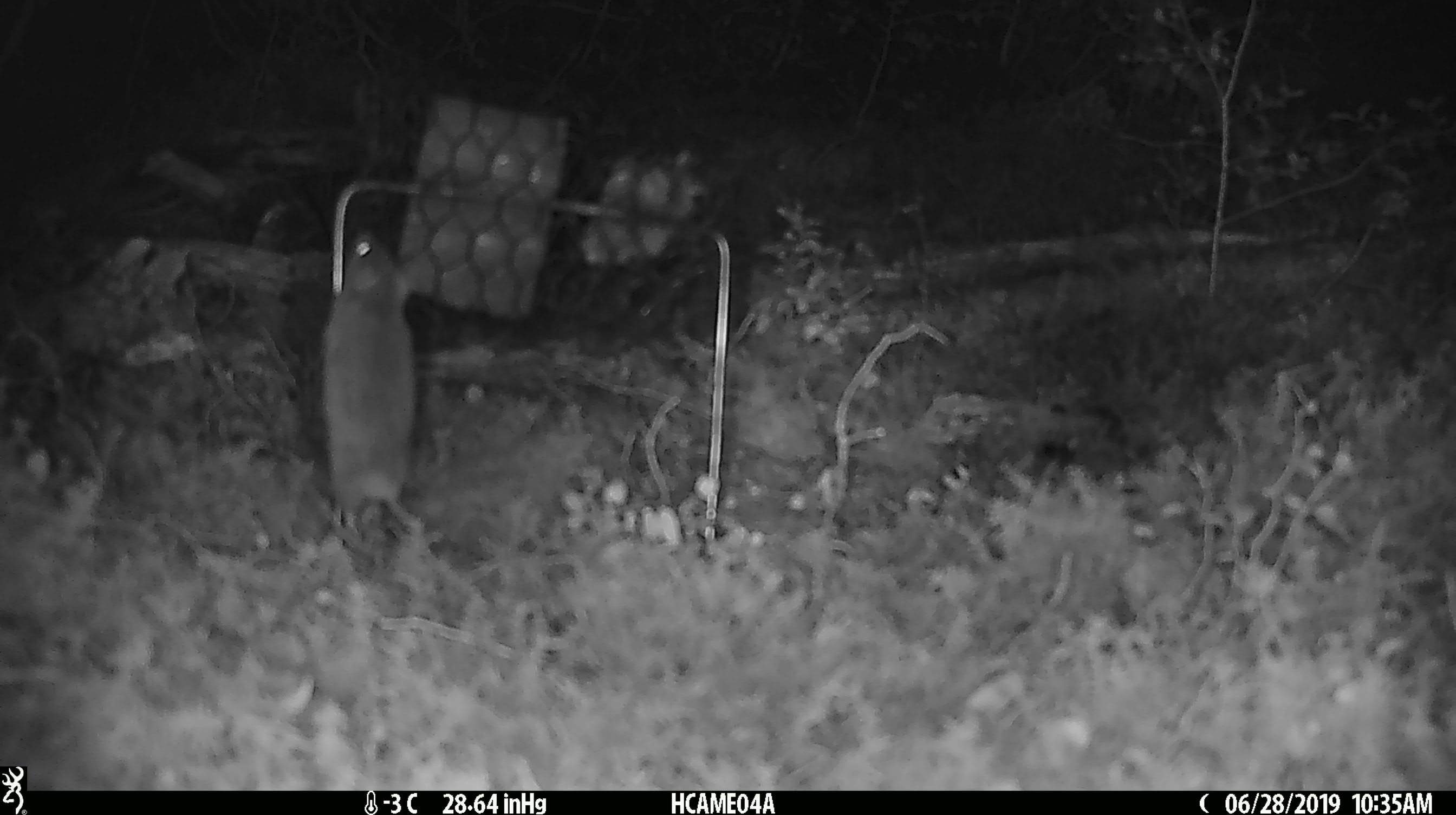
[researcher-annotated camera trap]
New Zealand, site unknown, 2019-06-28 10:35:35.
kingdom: Animalia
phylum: Chordata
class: Mammalia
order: Rodentia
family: Muridae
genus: Mus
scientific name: Mus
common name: mouse